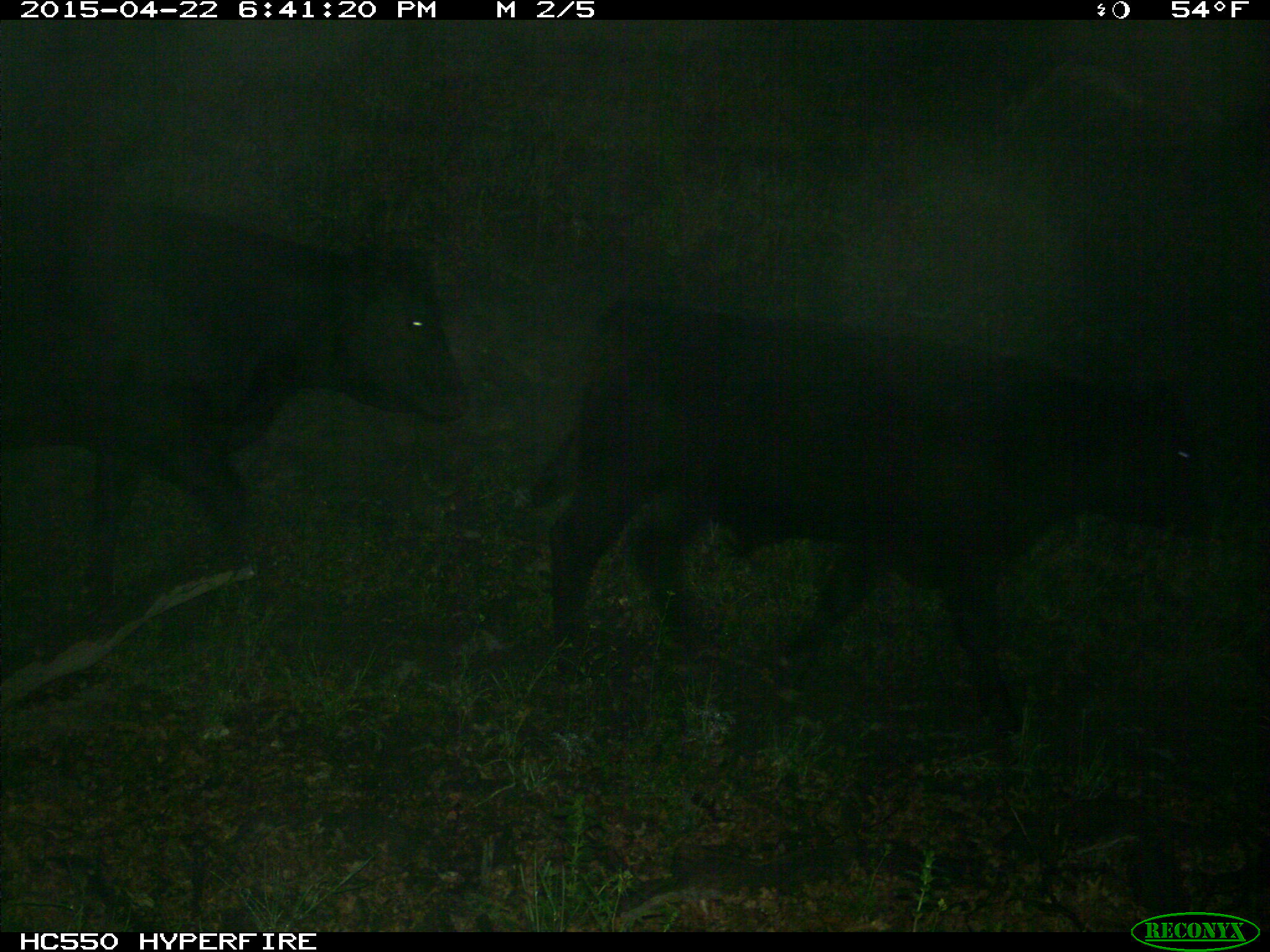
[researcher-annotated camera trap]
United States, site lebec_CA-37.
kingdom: Animalia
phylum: Chordata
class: Mammalia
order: Artiodactyla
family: Bovidae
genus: Bos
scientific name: Bos taurus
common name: domestic cow